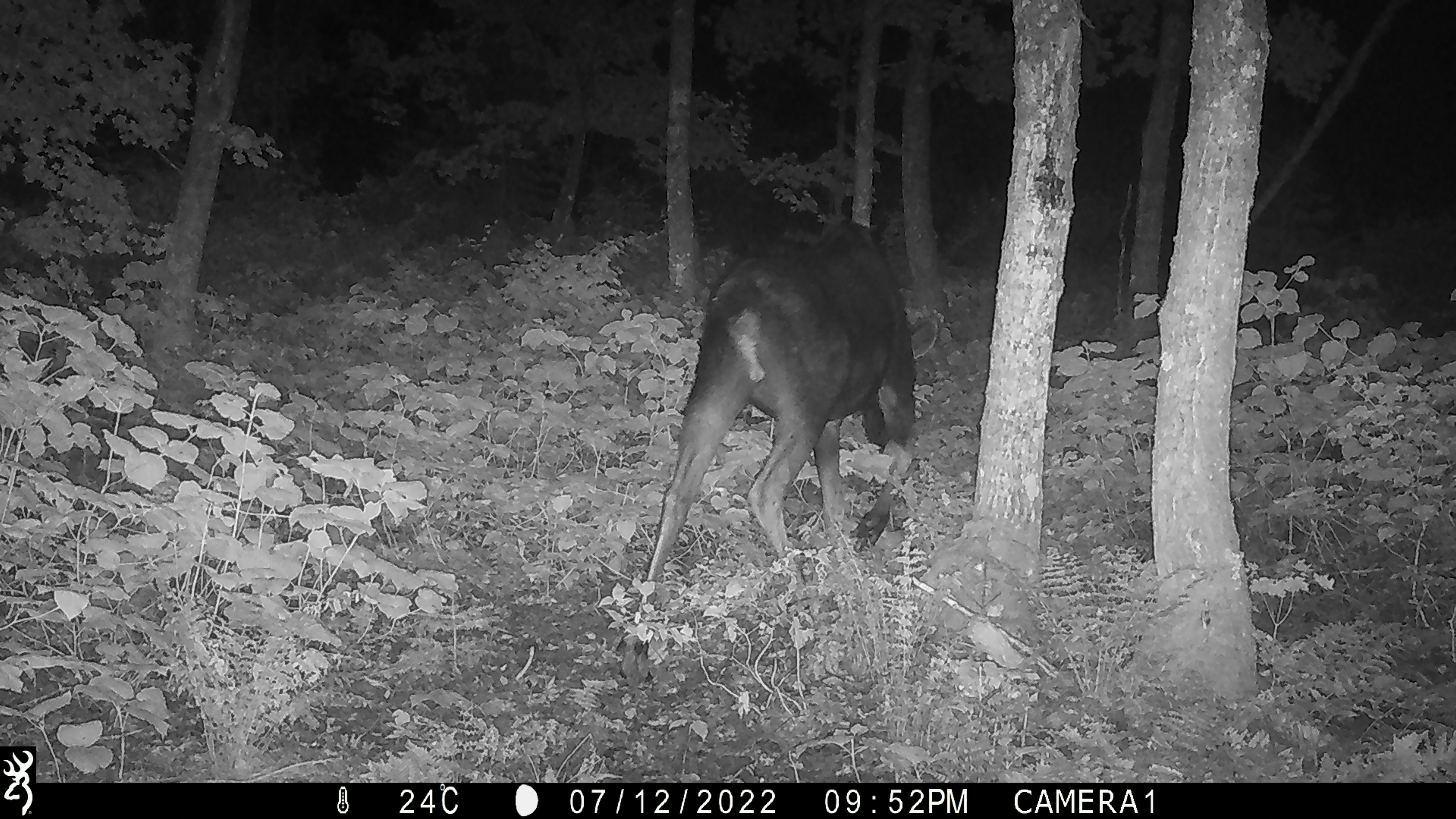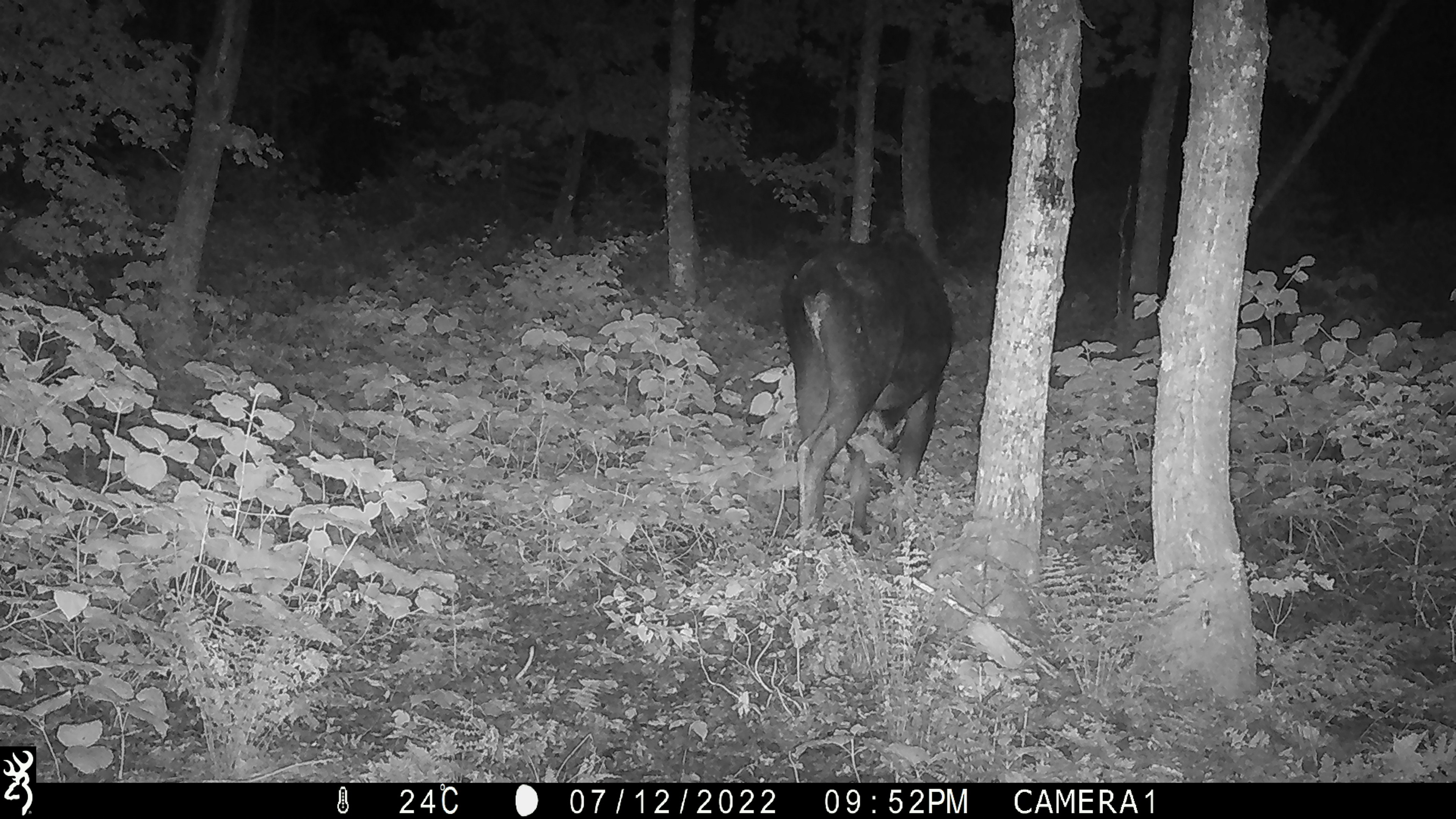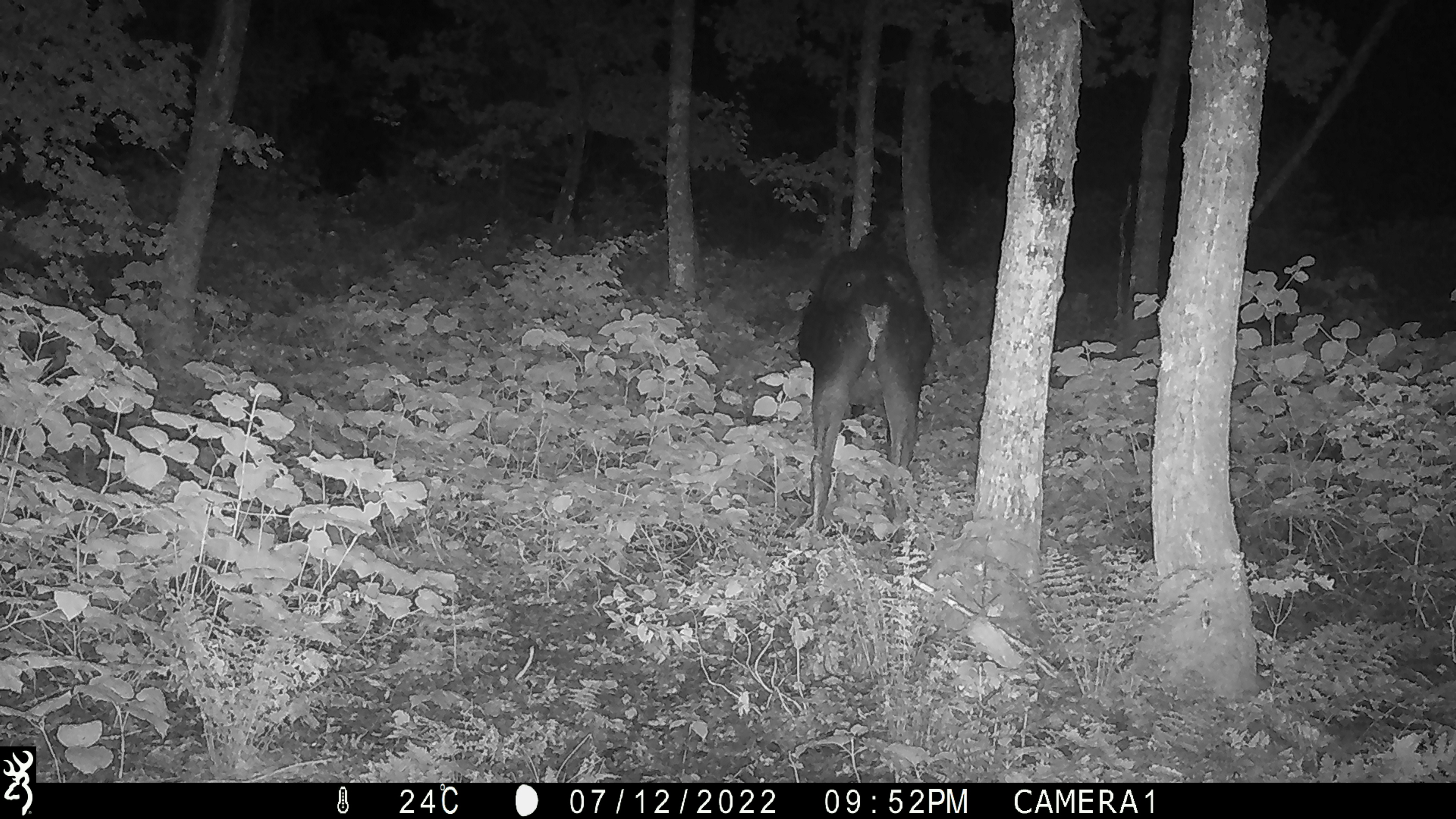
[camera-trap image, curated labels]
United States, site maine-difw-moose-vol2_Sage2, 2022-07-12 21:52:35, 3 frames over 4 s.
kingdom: Animalia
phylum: Chordata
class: Mammalia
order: Artiodactyla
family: Cervidae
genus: Alces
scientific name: Alces alces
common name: moose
Moose (Alces alces).